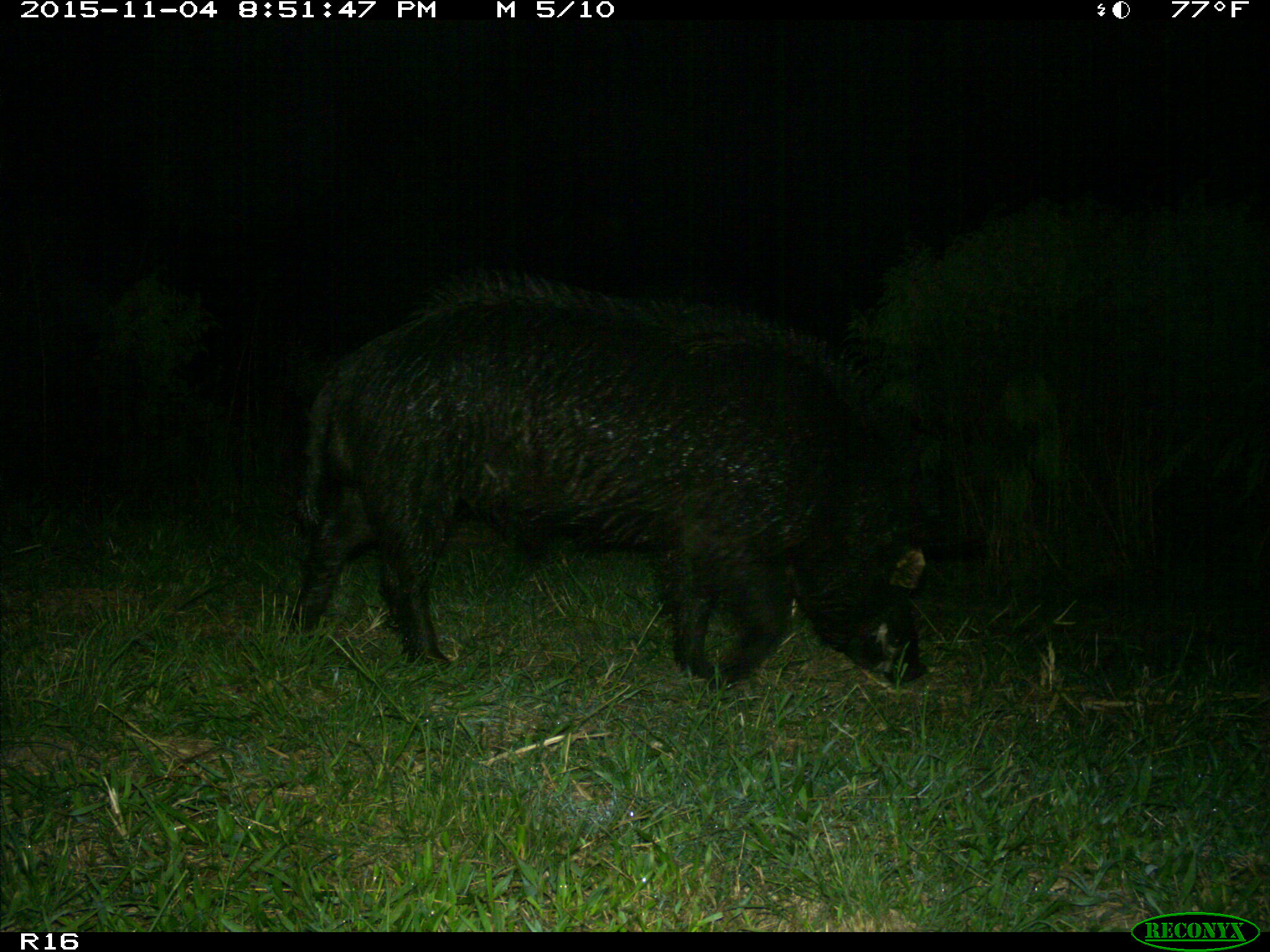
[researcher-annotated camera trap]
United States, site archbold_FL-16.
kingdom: Animalia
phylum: Chordata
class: Mammalia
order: Artiodactyla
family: Suidae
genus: Sus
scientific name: Sus scrofa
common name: wild boar